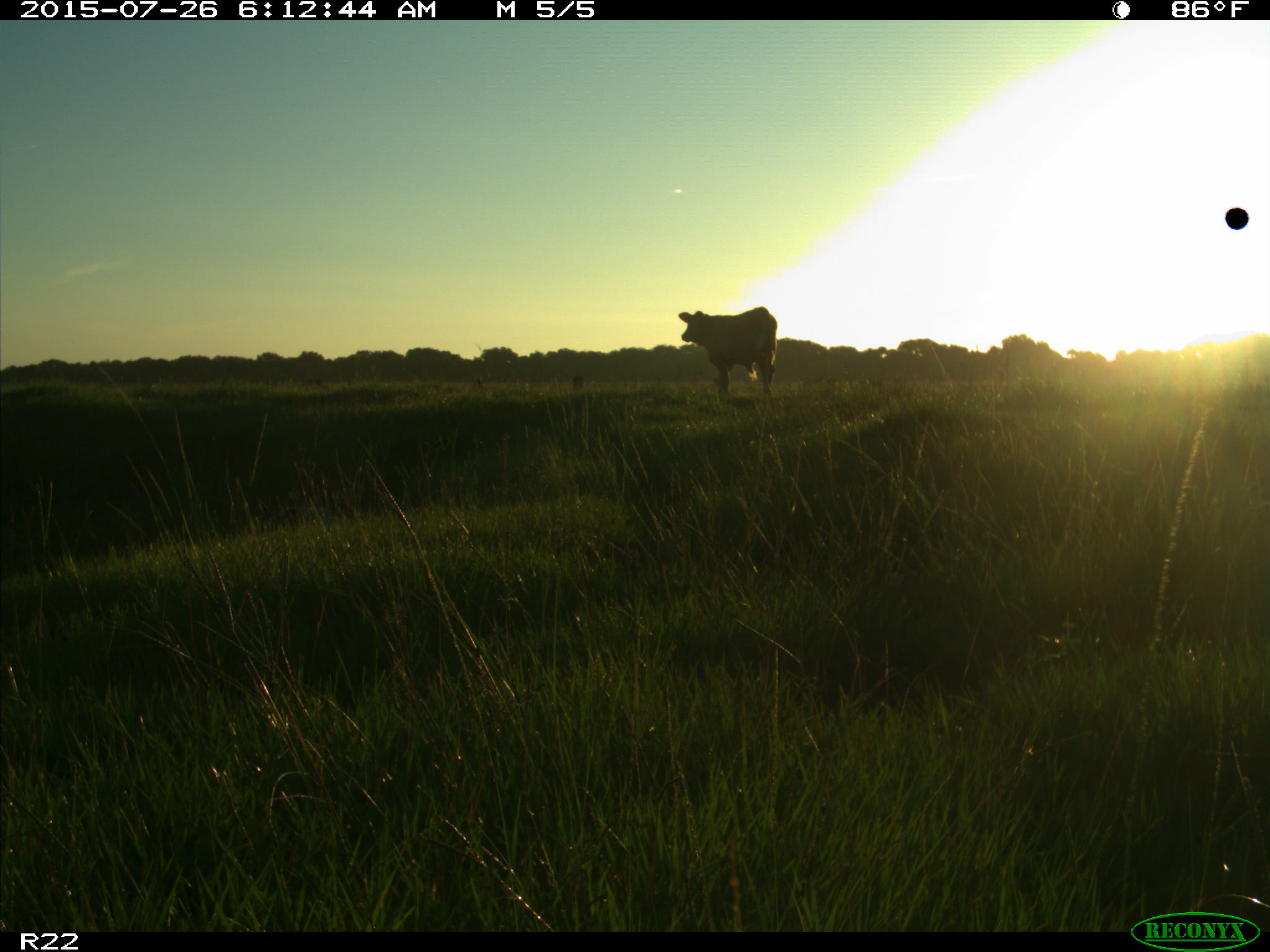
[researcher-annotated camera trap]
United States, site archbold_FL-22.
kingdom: Animalia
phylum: Chordata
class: Mammalia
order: Artiodactyla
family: Bovidae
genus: Bos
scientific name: Bos taurus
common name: domestic cow